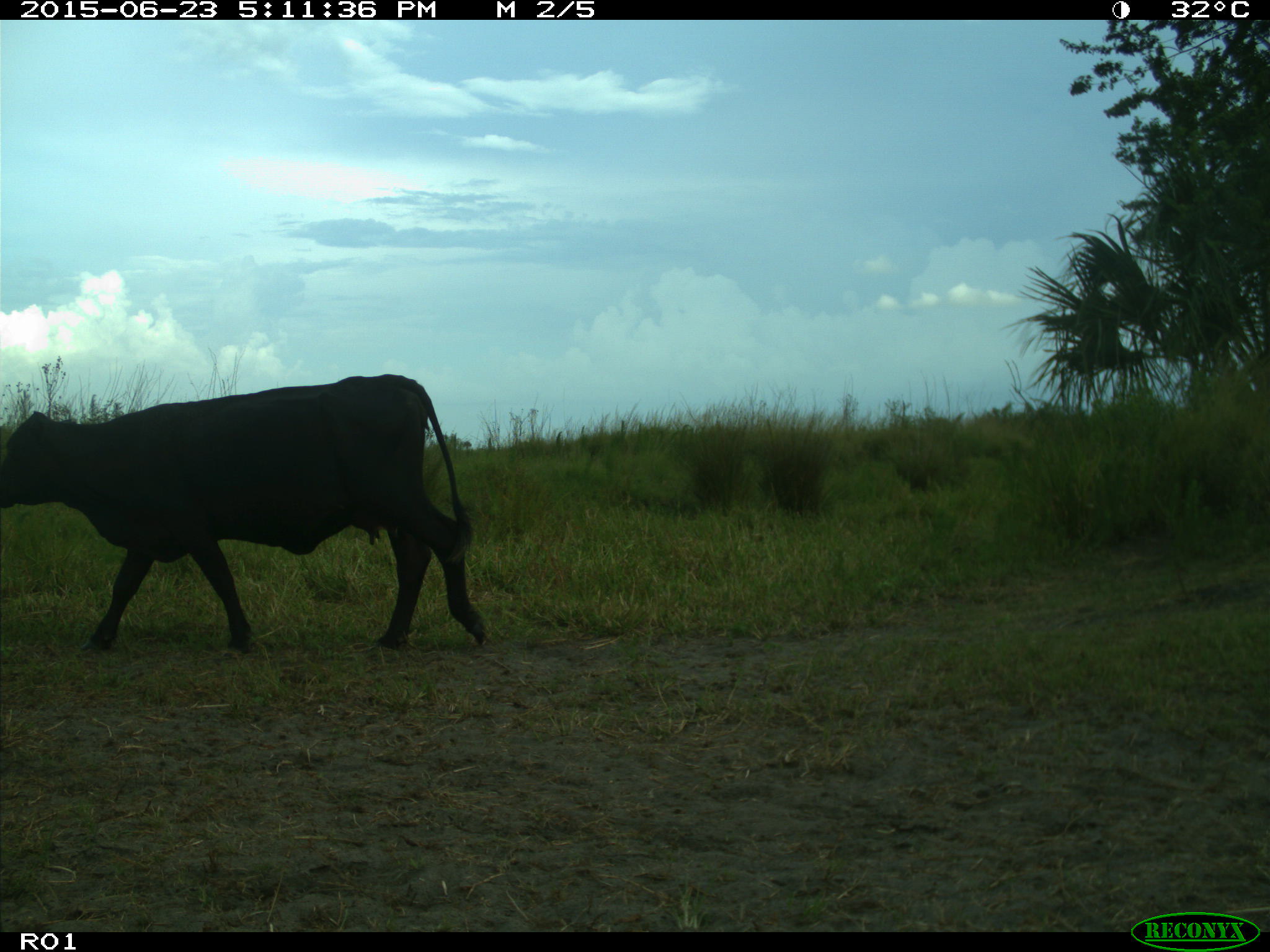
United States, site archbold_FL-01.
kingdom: Animalia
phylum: Chordata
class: Mammalia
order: Artiodactyla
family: Bovidae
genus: Bos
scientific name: Bos taurus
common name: domestic cow